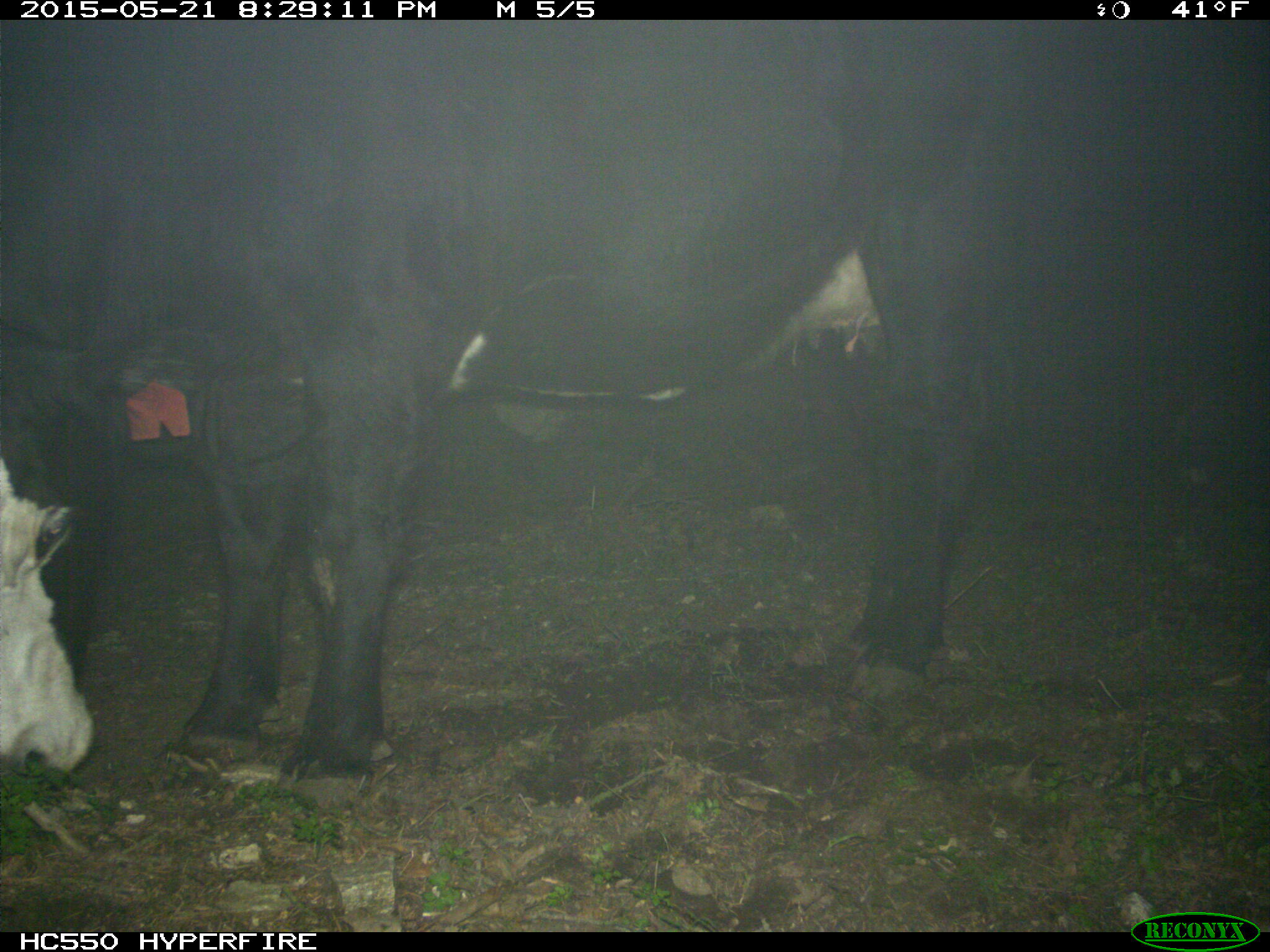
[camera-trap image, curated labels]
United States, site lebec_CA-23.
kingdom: Animalia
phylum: Chordata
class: Mammalia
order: Artiodactyla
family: Bovidae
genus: Bos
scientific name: Bos taurus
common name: domestic cow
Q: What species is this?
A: Bos taurus (domestic cow).